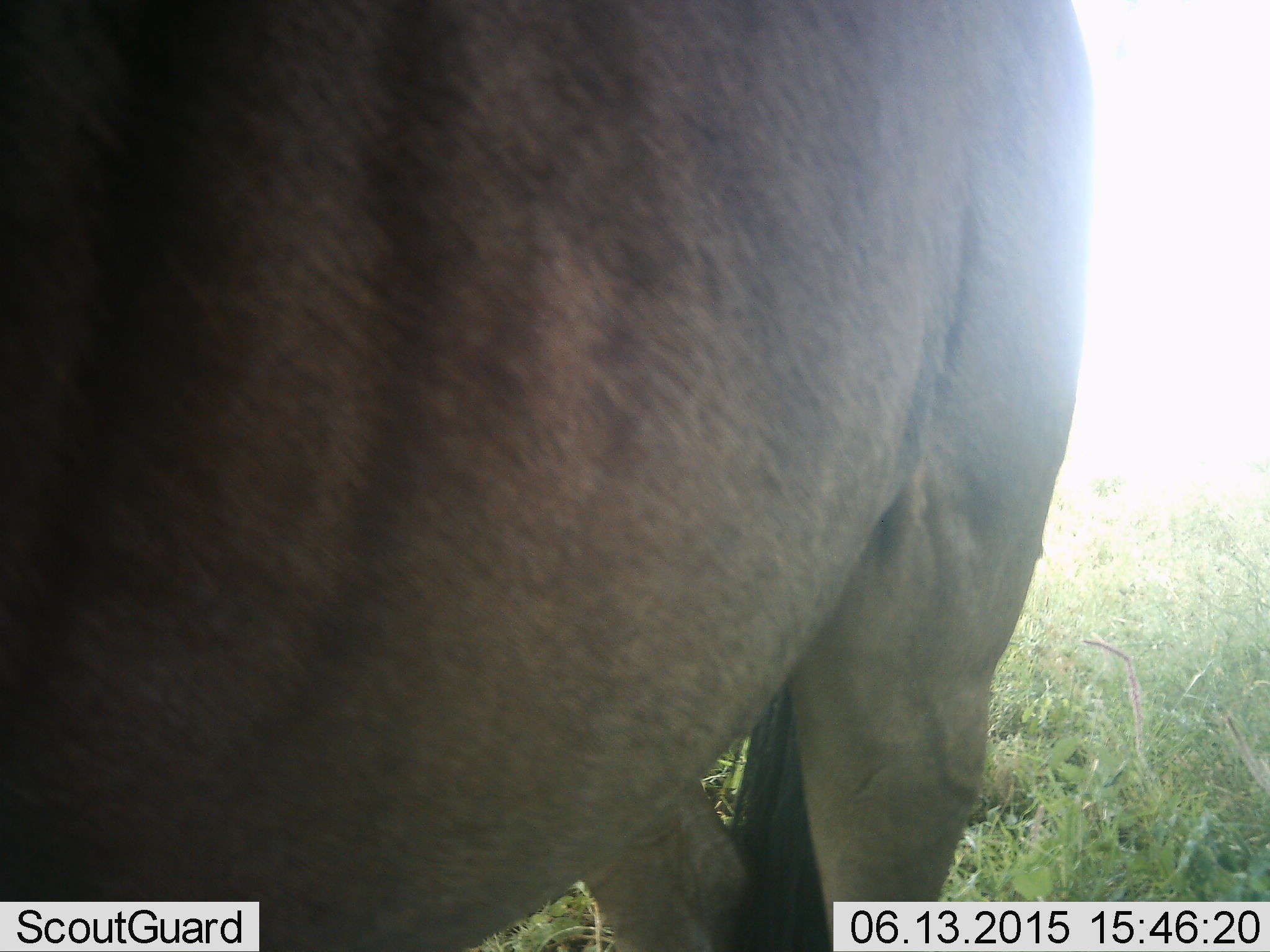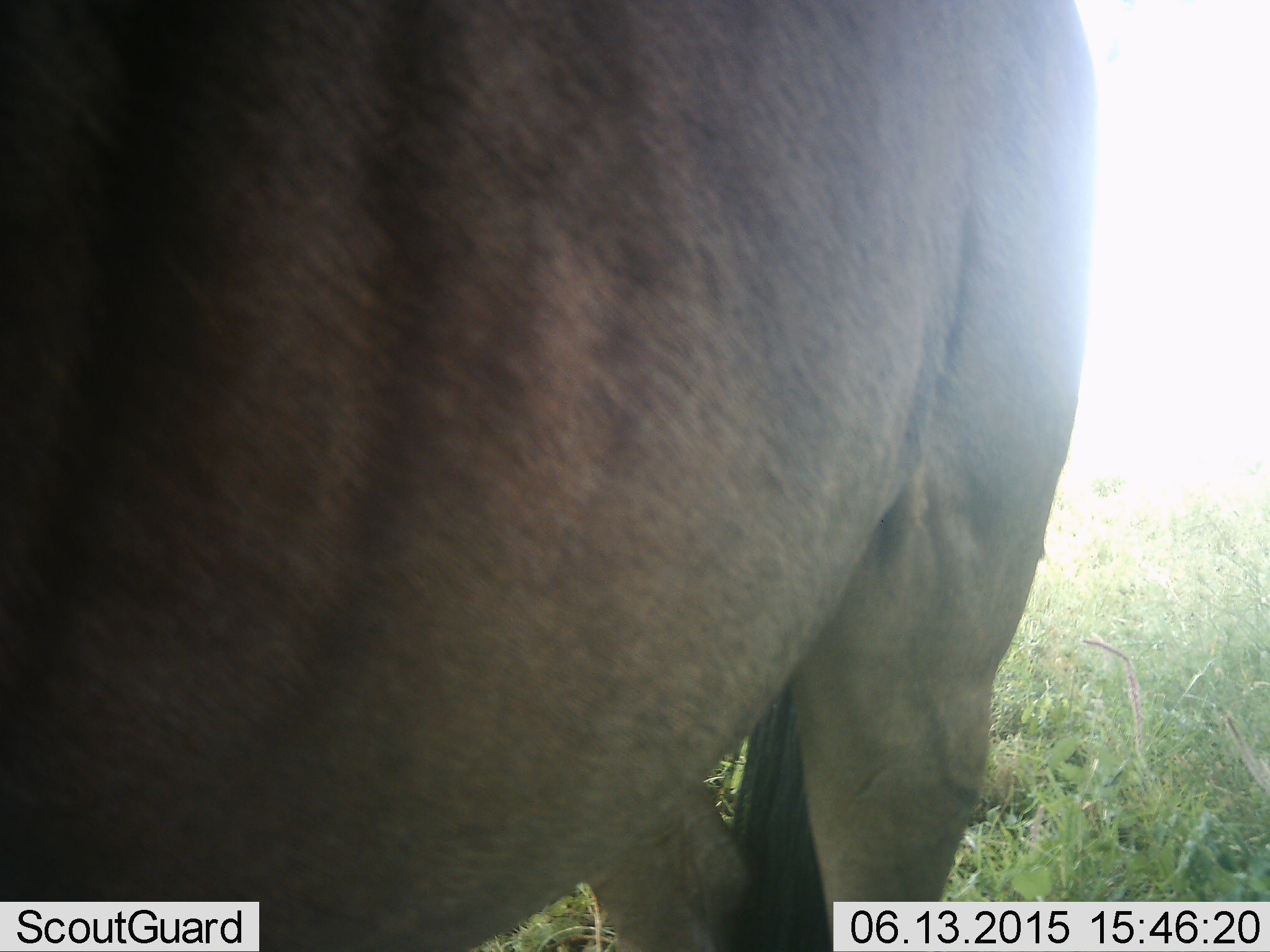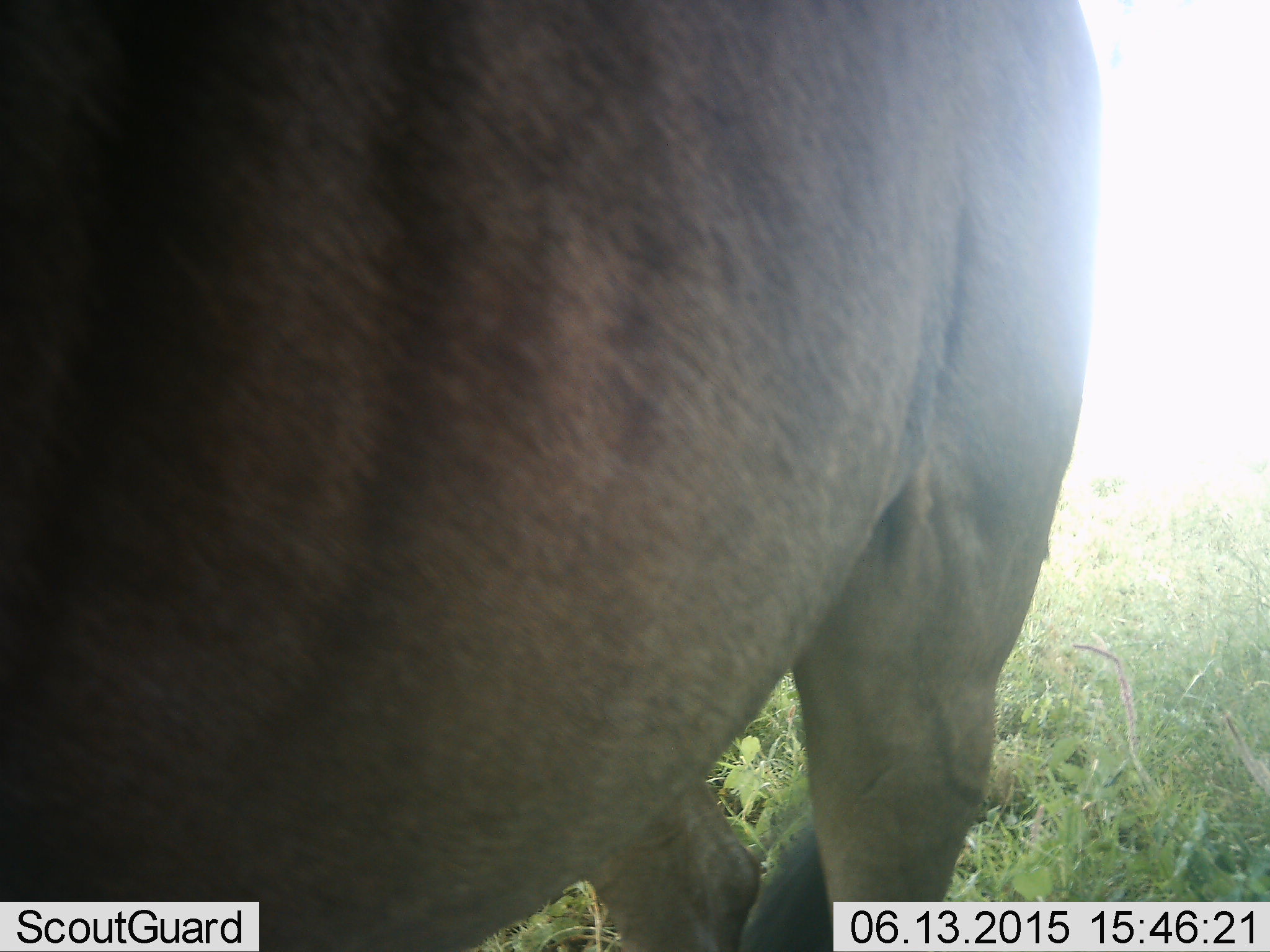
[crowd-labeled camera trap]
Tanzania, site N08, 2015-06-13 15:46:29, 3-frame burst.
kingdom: Animalia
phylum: Chordata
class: Mammalia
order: Artiodactyla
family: Bovidae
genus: Connochaetes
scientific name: Connochaetes taurinus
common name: blue wildebeest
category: wildebeest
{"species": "wildebeest (blue wildebeest) (Connochaetes taurinus)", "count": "1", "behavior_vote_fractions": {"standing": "100%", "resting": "0%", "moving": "0%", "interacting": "0%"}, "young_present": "0%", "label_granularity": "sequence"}